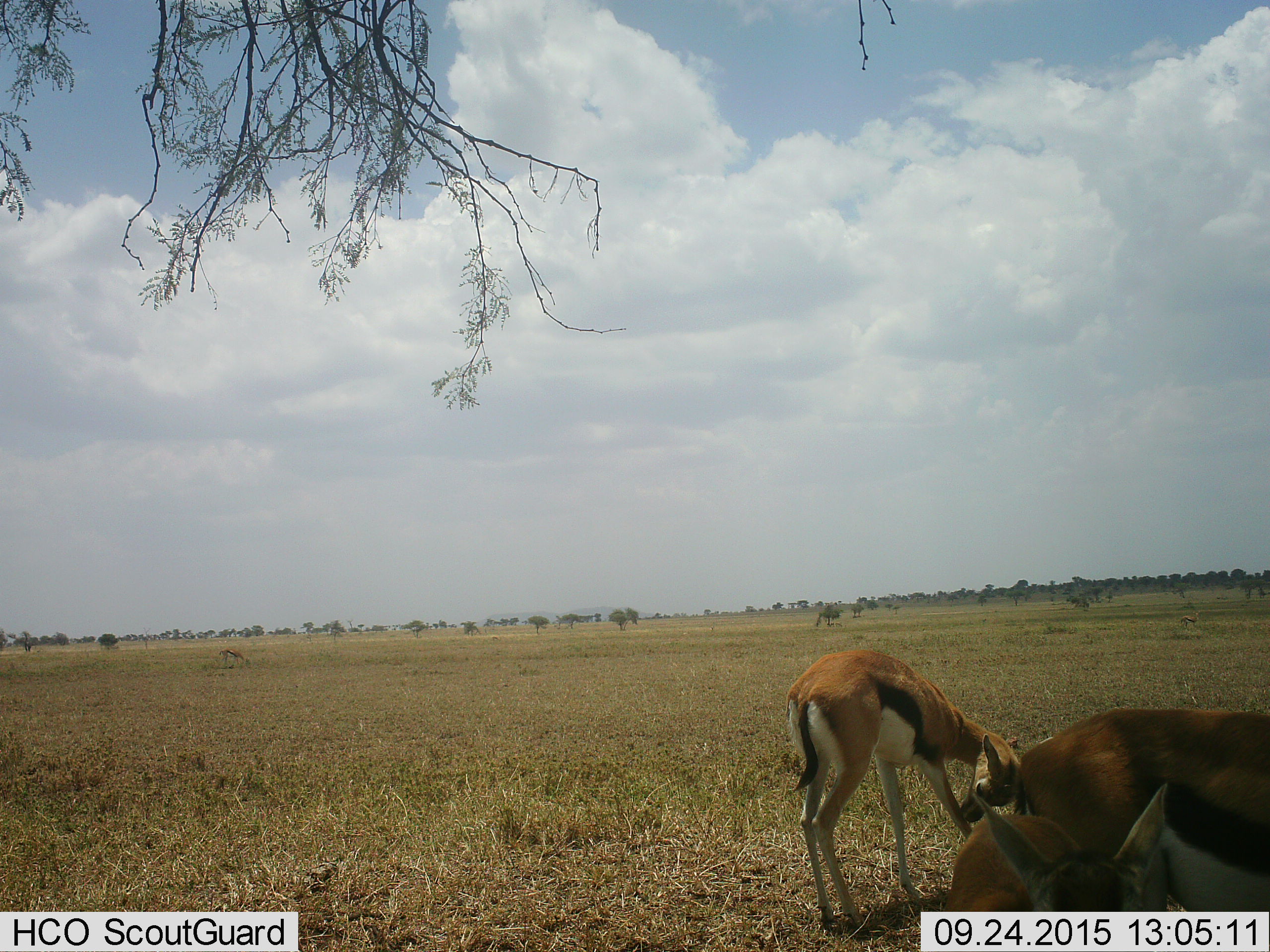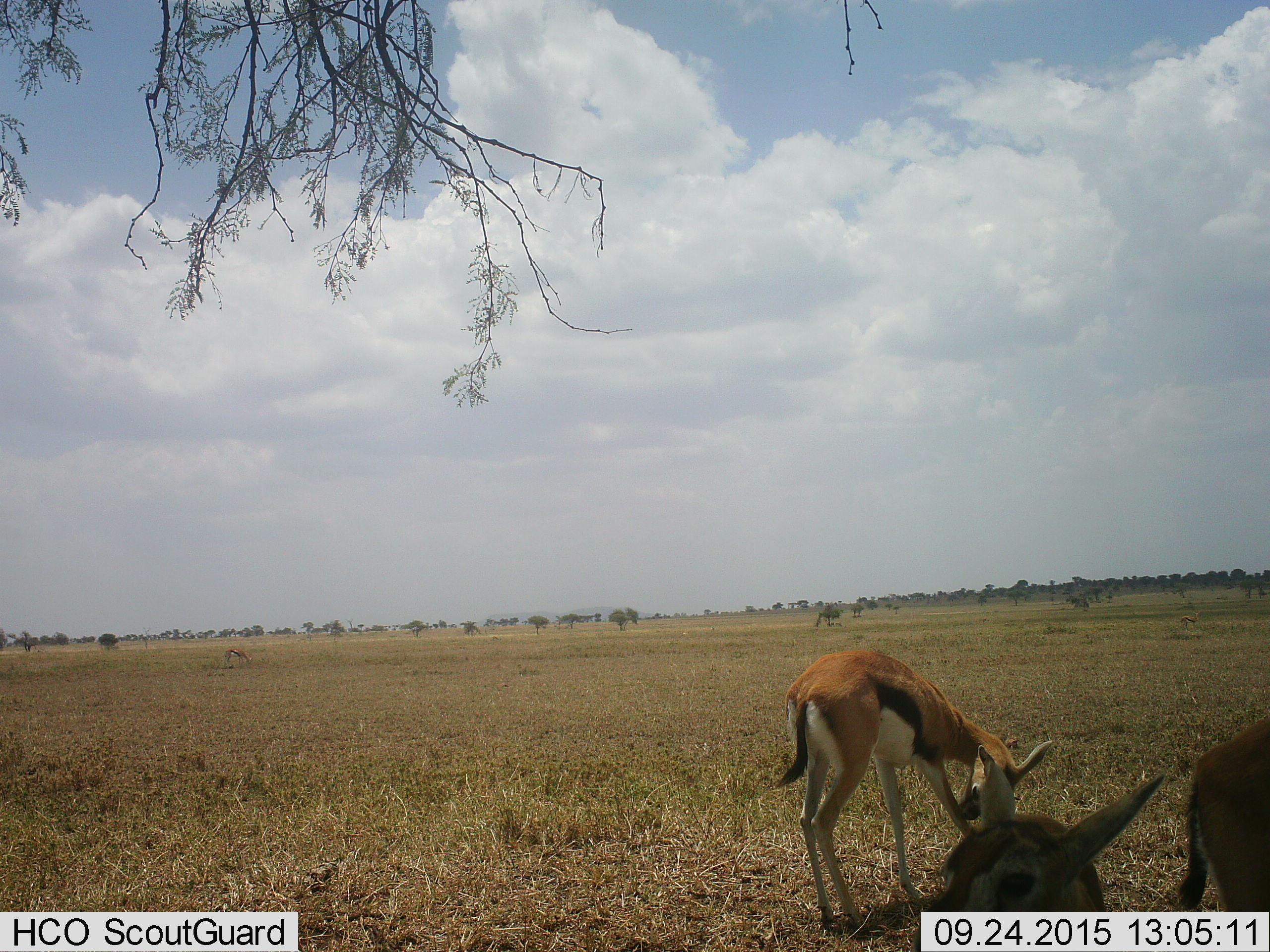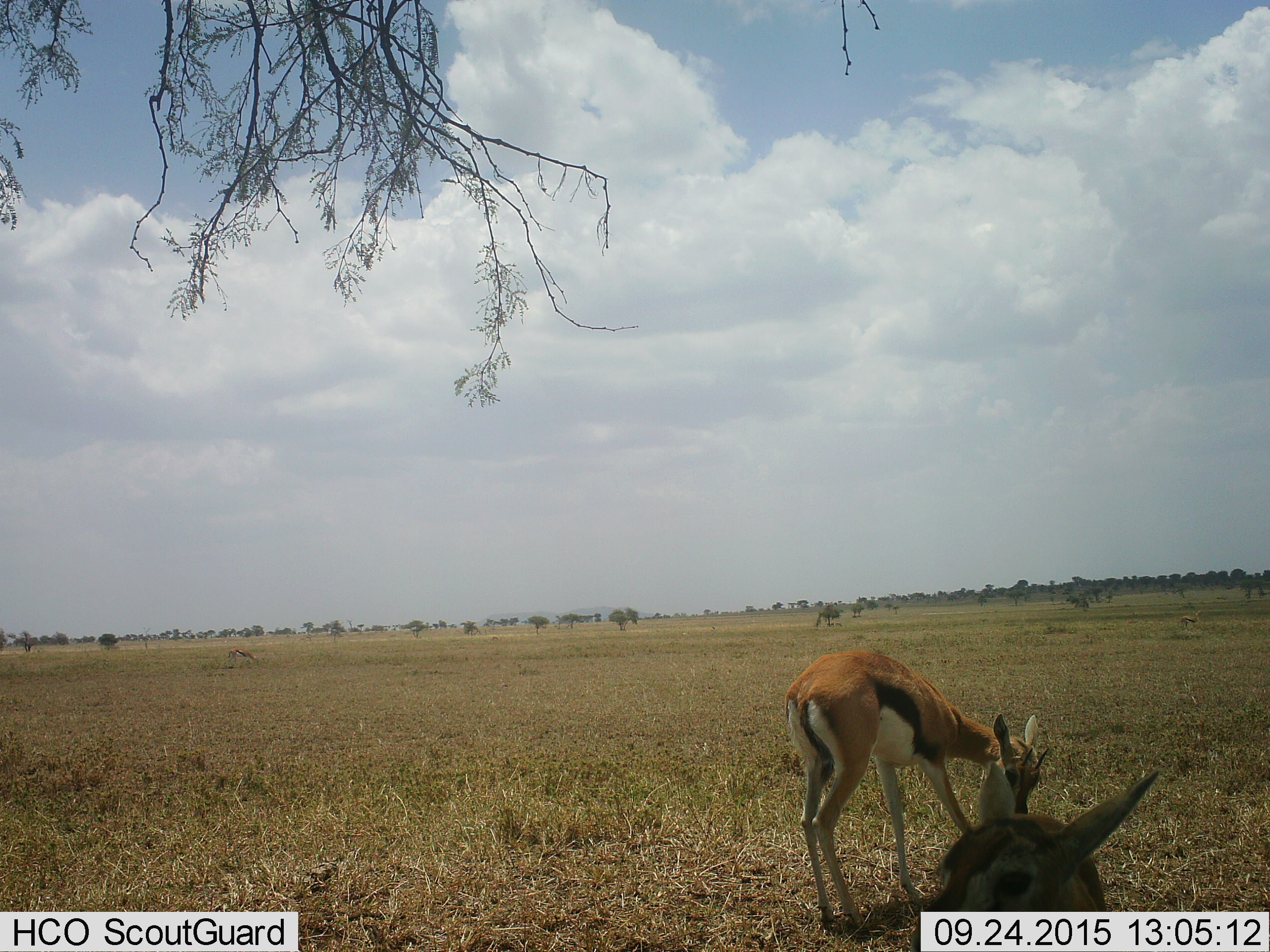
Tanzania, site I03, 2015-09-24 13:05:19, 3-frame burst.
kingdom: Animalia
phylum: Chordata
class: Mammalia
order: Artiodactyla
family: Bovidae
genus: Eudorcas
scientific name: Eudorcas thomsonii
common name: thomson's gazelle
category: gazellethomsons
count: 4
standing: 100%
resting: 11%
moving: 44%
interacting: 11%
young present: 44%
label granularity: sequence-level